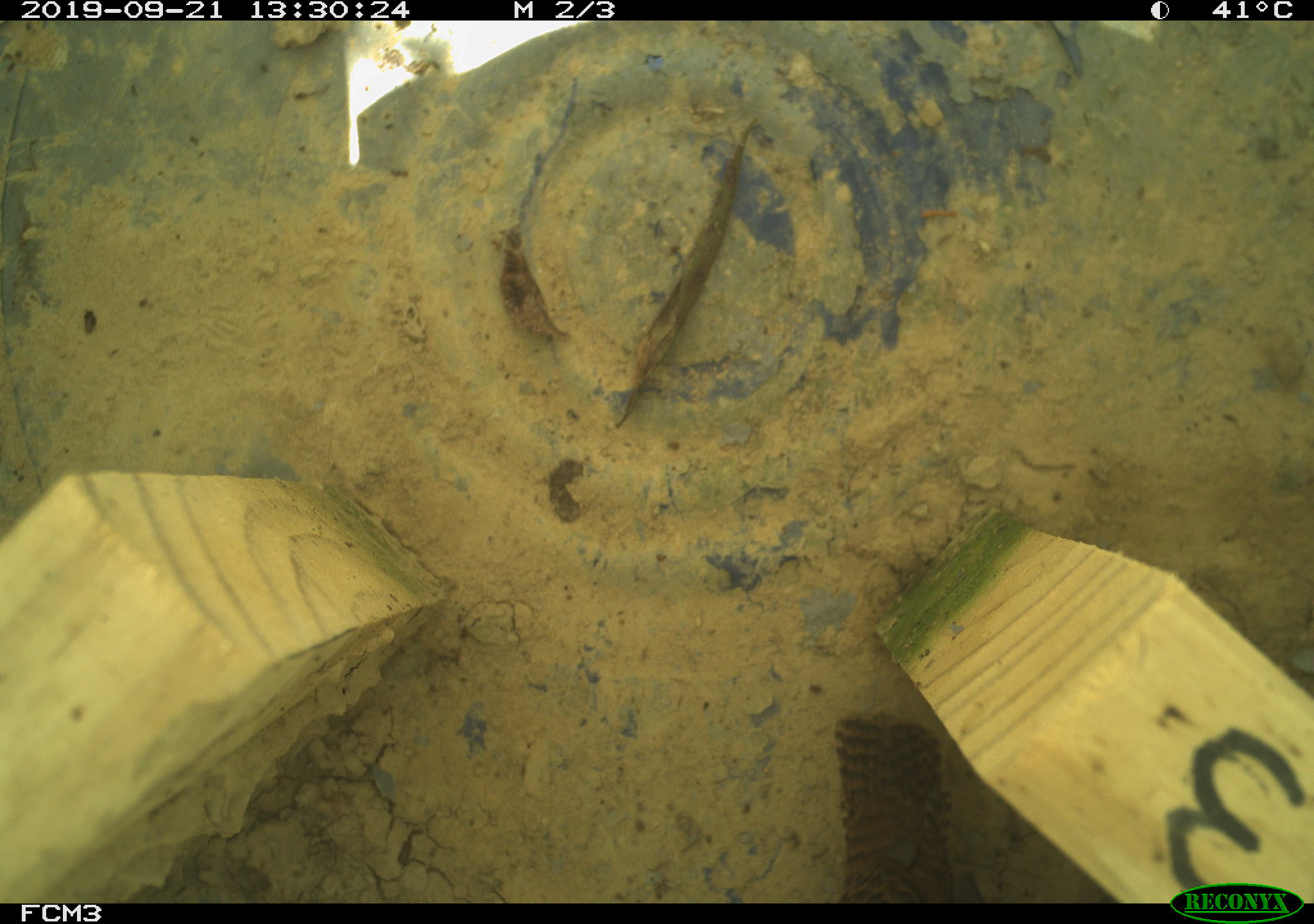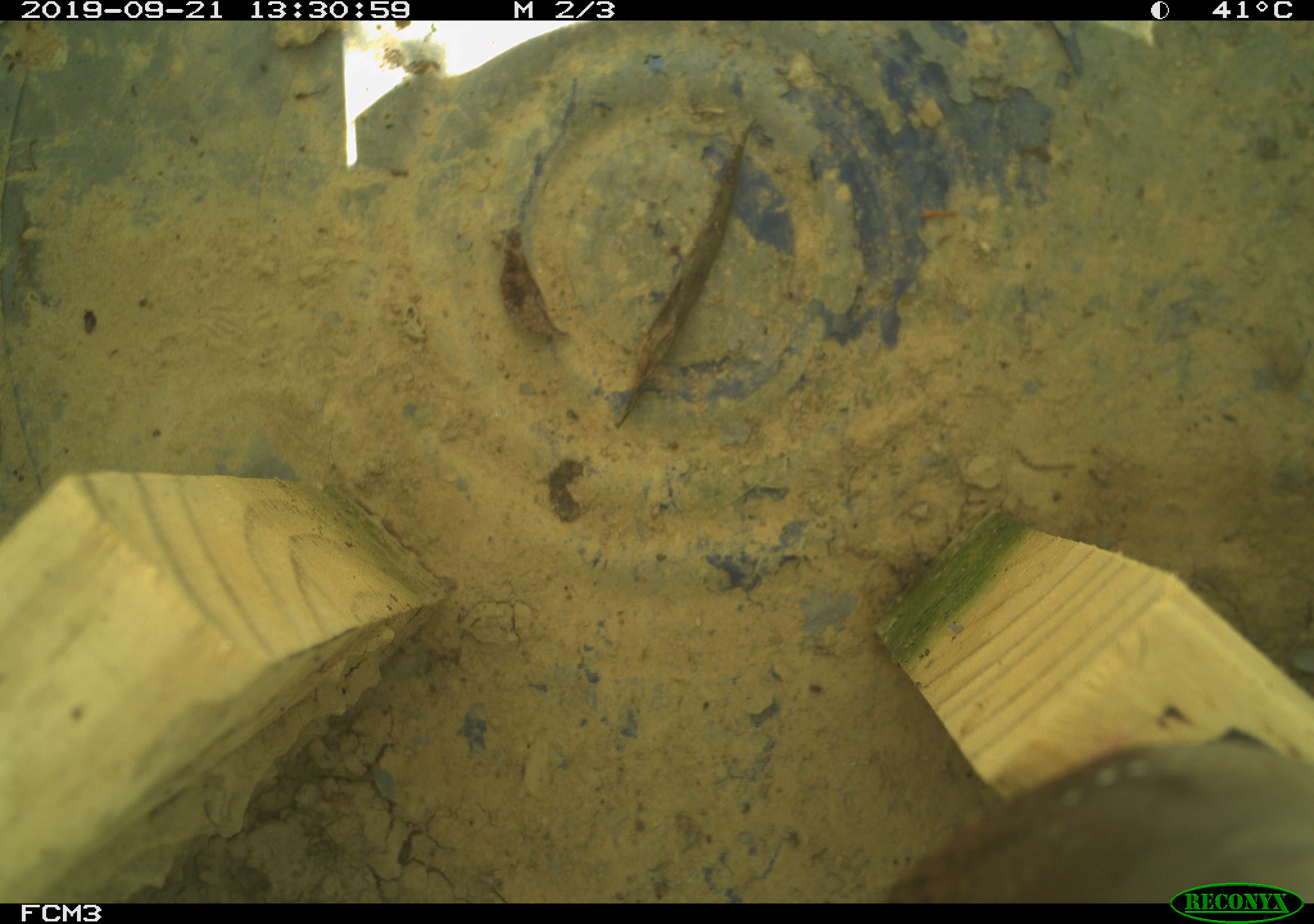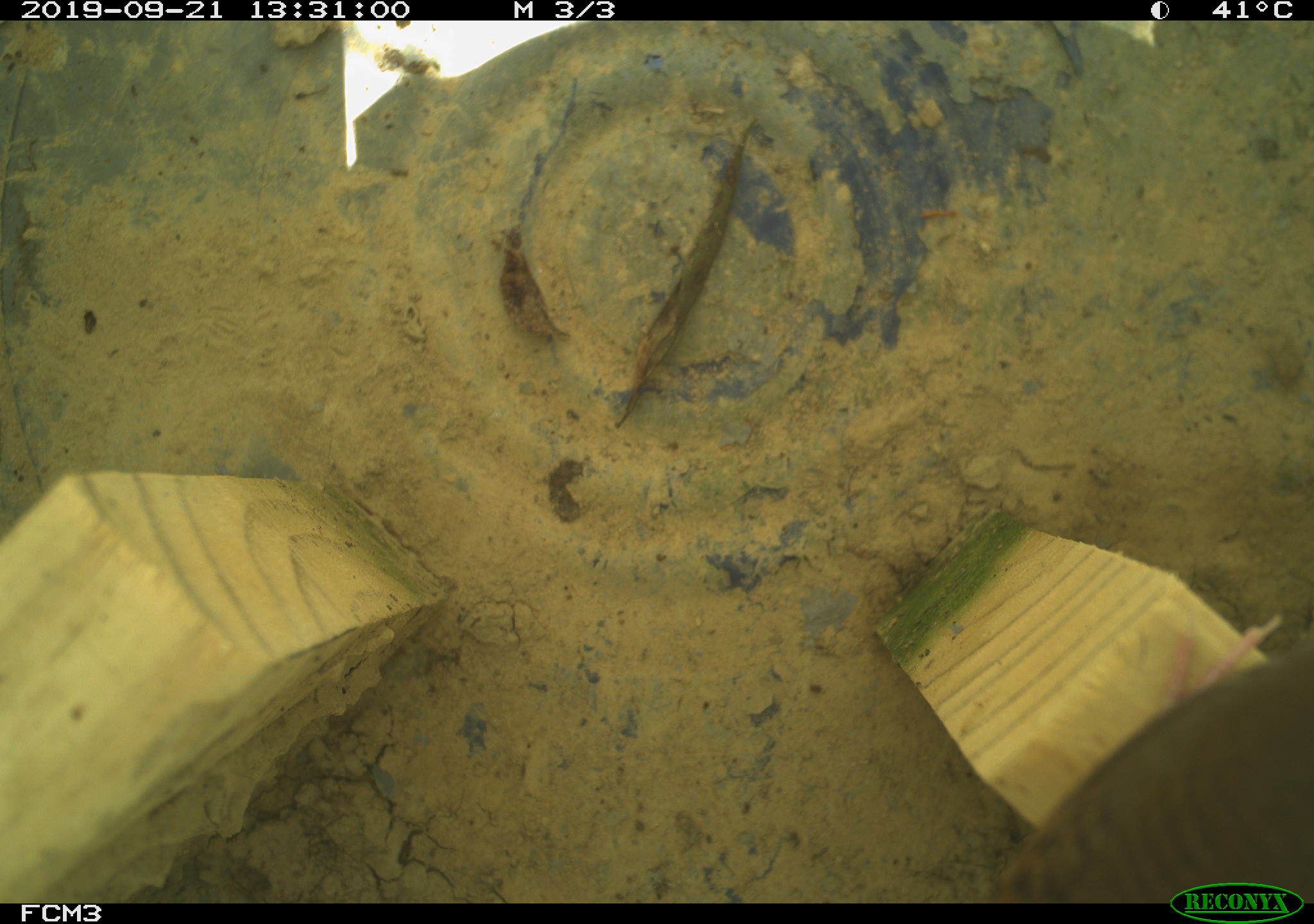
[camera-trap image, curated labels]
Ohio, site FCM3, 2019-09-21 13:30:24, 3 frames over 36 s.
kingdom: Animalia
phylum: Chordata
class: Aves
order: Passeriformes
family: Troglodytidae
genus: Troglodytes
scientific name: Troglodytes aedon aedon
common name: northern house wren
Northern house wren (Troglodytes aedon aedon).